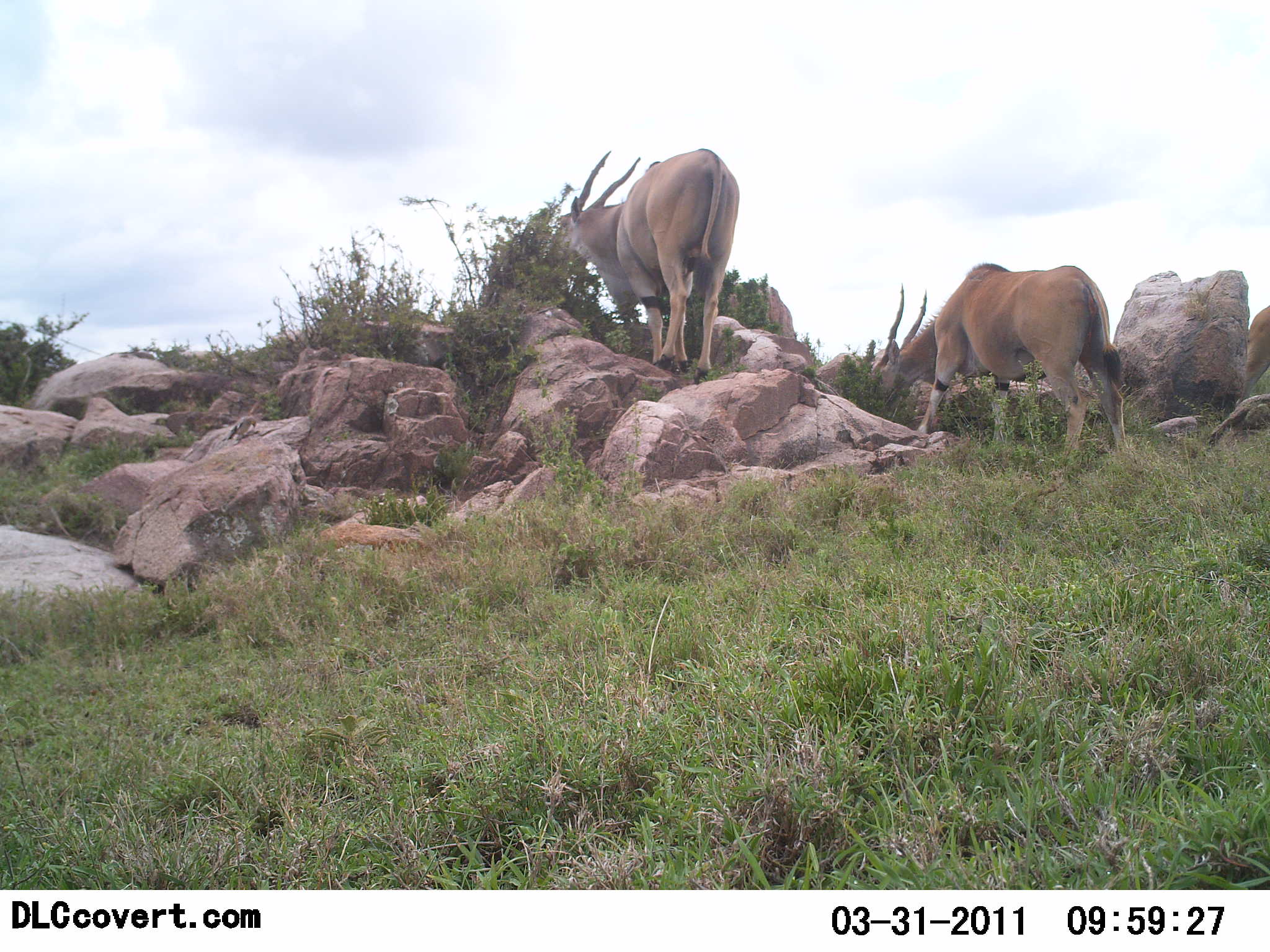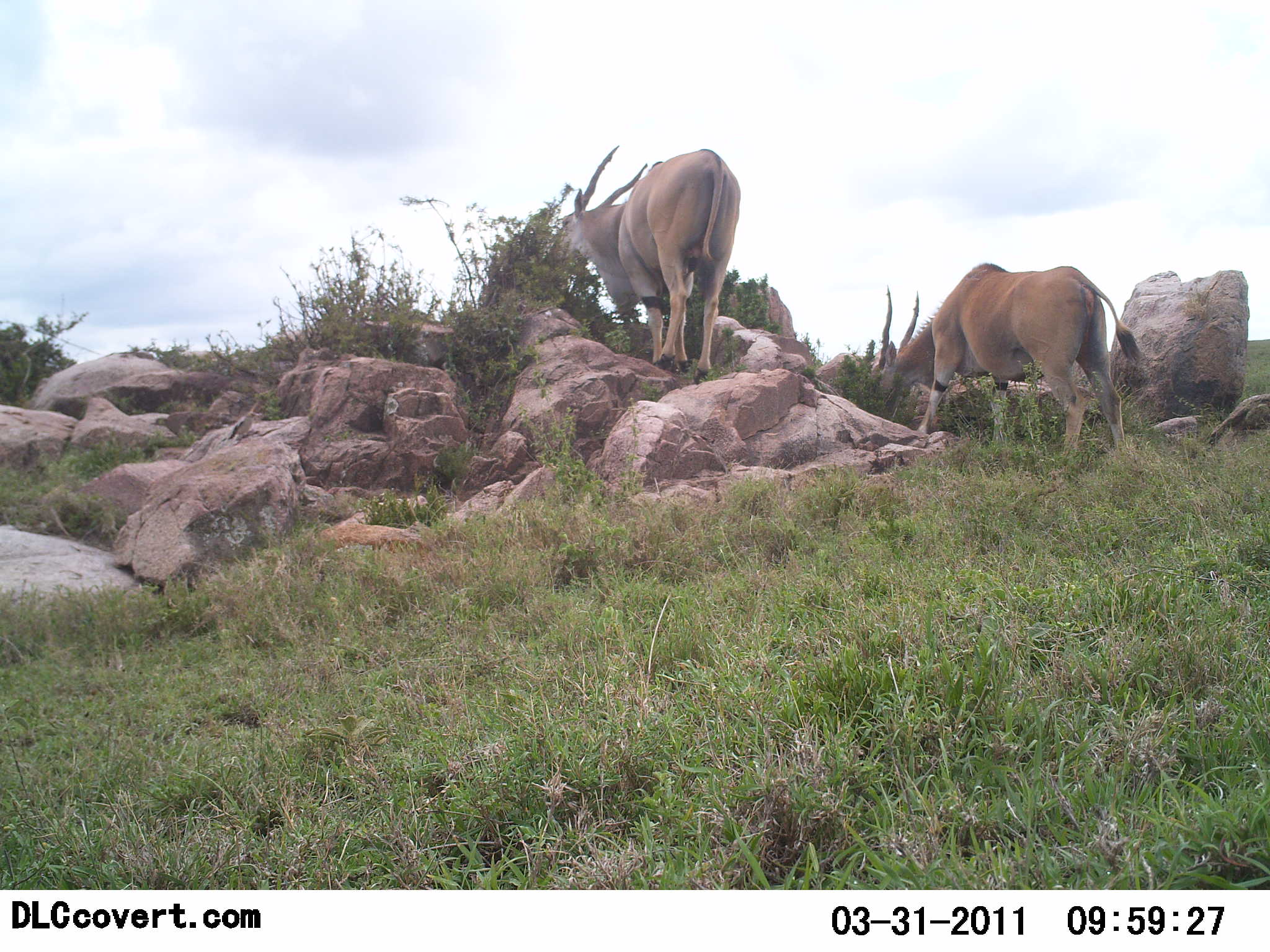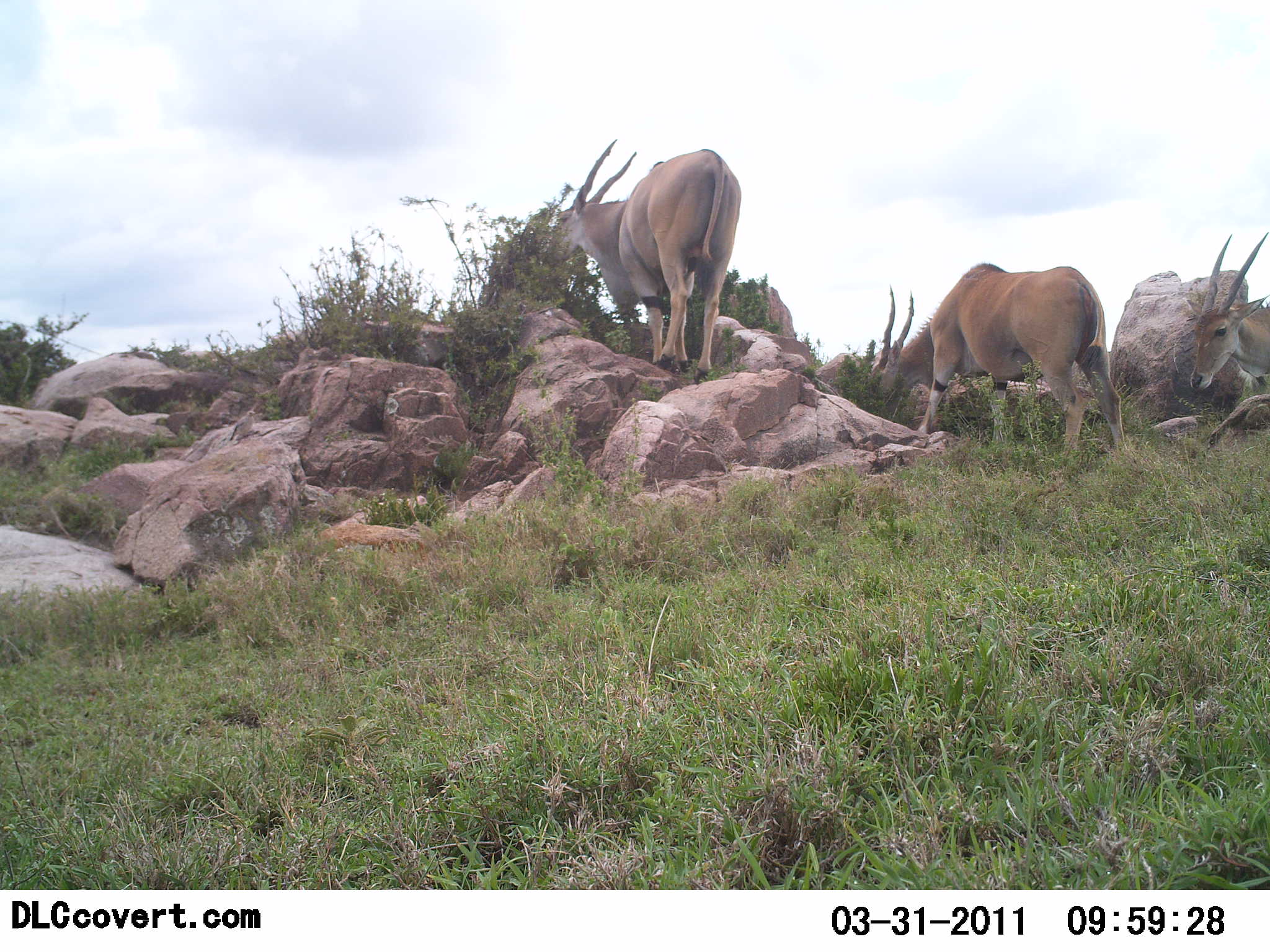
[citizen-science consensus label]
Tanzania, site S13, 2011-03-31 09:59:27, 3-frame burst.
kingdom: Animalia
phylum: Chordata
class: Mammalia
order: Artiodactyla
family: Bovidae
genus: Tragelaphus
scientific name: Tragelaphus oryx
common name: eland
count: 3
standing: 23%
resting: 8%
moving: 46%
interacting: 0%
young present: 0%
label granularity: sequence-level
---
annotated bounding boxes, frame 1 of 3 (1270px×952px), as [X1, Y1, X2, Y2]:
animal: [866, 262, 1135, 467]; [540, 146, 740, 385]; [1237, 306, 1270, 410]; [225, 413, 258, 440]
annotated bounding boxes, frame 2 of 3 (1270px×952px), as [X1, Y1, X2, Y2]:
animal: [865, 262, 1144, 469]; [538, 145, 744, 384]; [219, 409, 260, 441]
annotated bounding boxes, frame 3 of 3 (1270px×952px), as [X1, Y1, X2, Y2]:
animal: [865, 262, 1144, 469]; [538, 136, 745, 387]; [1189, 229, 1269, 394]; [229, 410, 258, 442]